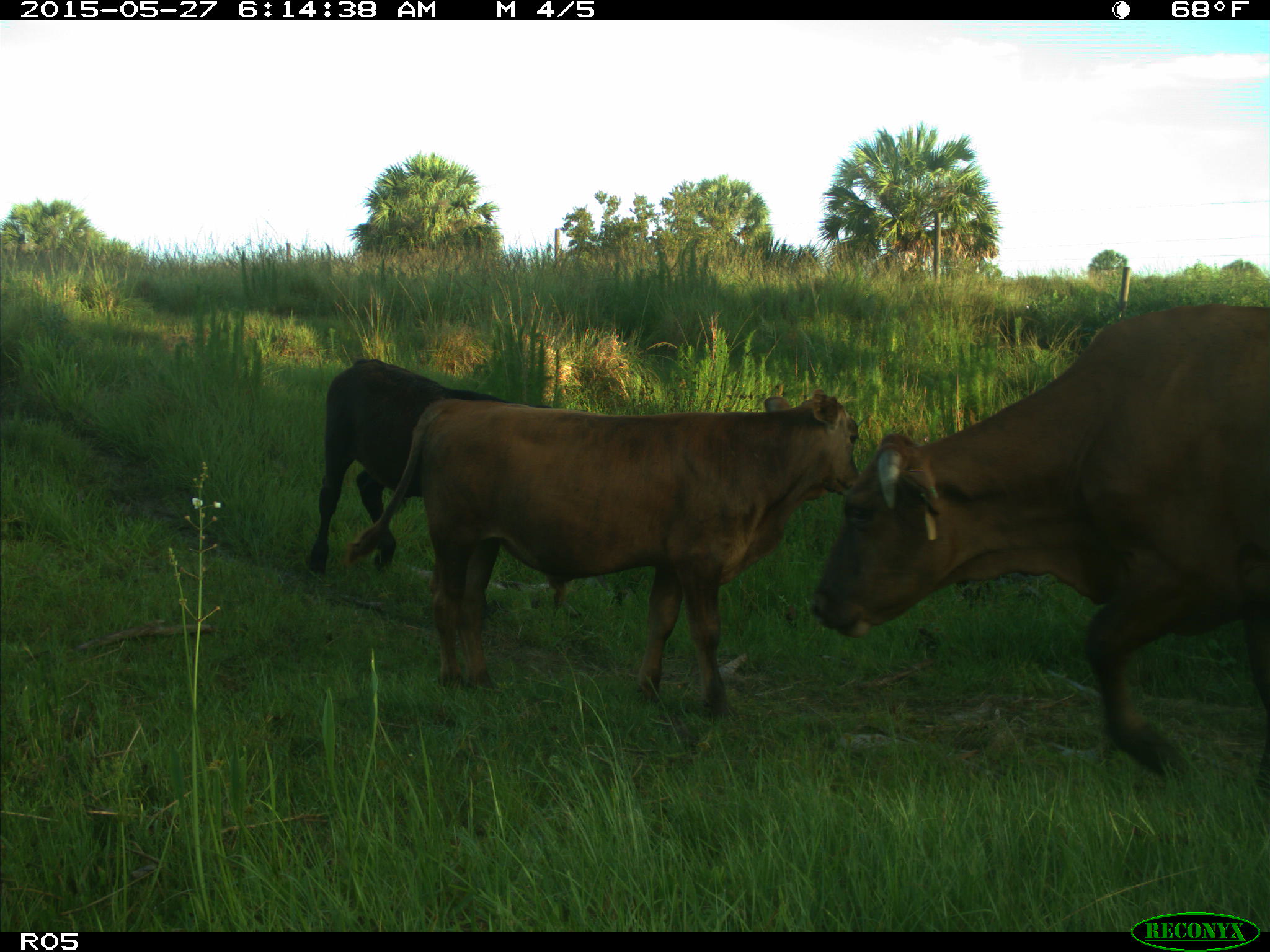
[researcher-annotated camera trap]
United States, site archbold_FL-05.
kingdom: Animalia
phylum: Chordata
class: Mammalia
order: Artiodactyla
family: Bovidae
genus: Bos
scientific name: Bos taurus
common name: domestic cow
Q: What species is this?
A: Bos taurus (domestic cow).